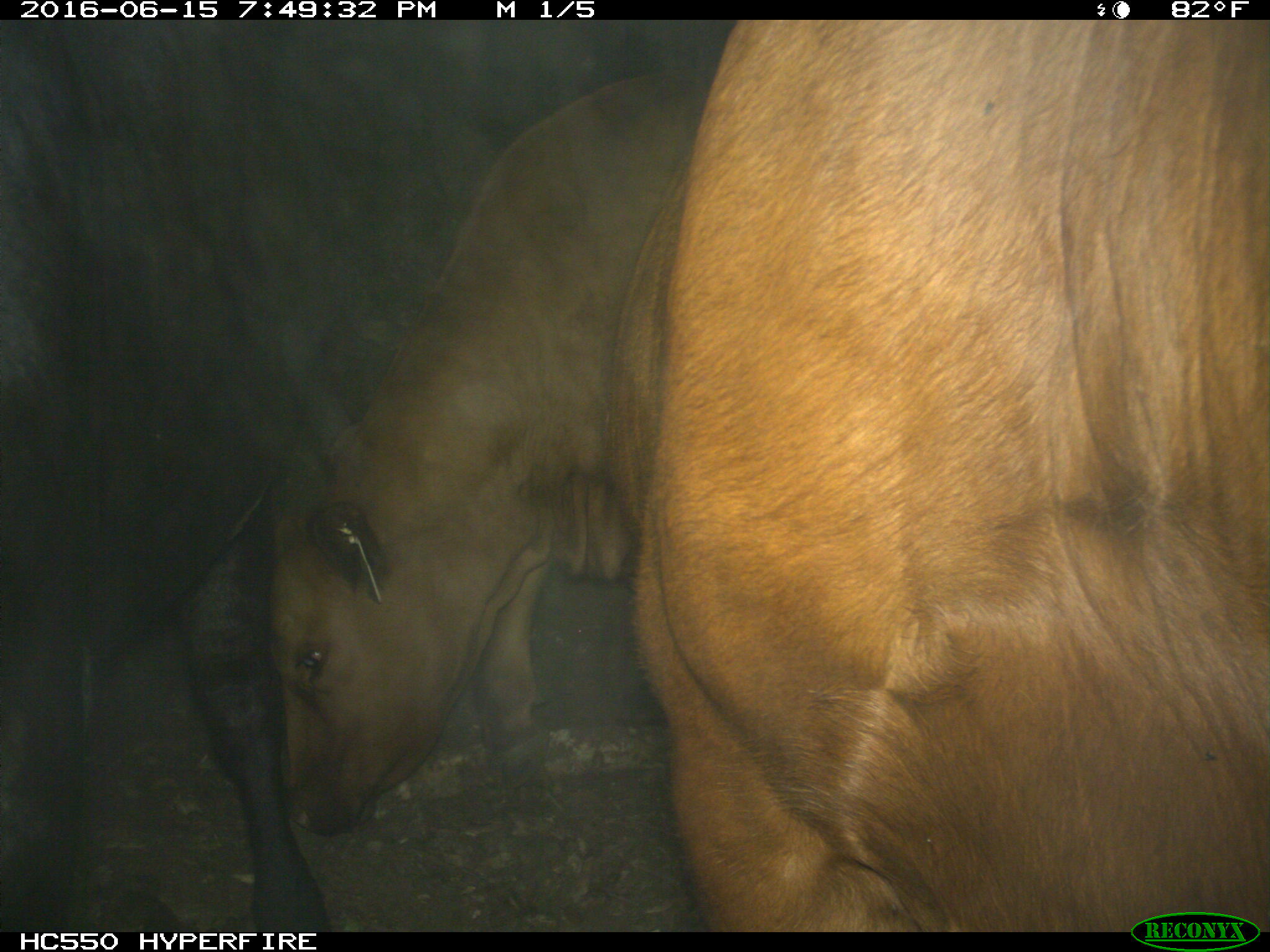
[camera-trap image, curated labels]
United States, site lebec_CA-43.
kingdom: Animalia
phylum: Chordata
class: Mammalia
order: Artiodactyla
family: Bovidae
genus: Bos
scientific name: Bos taurus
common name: domestic cow